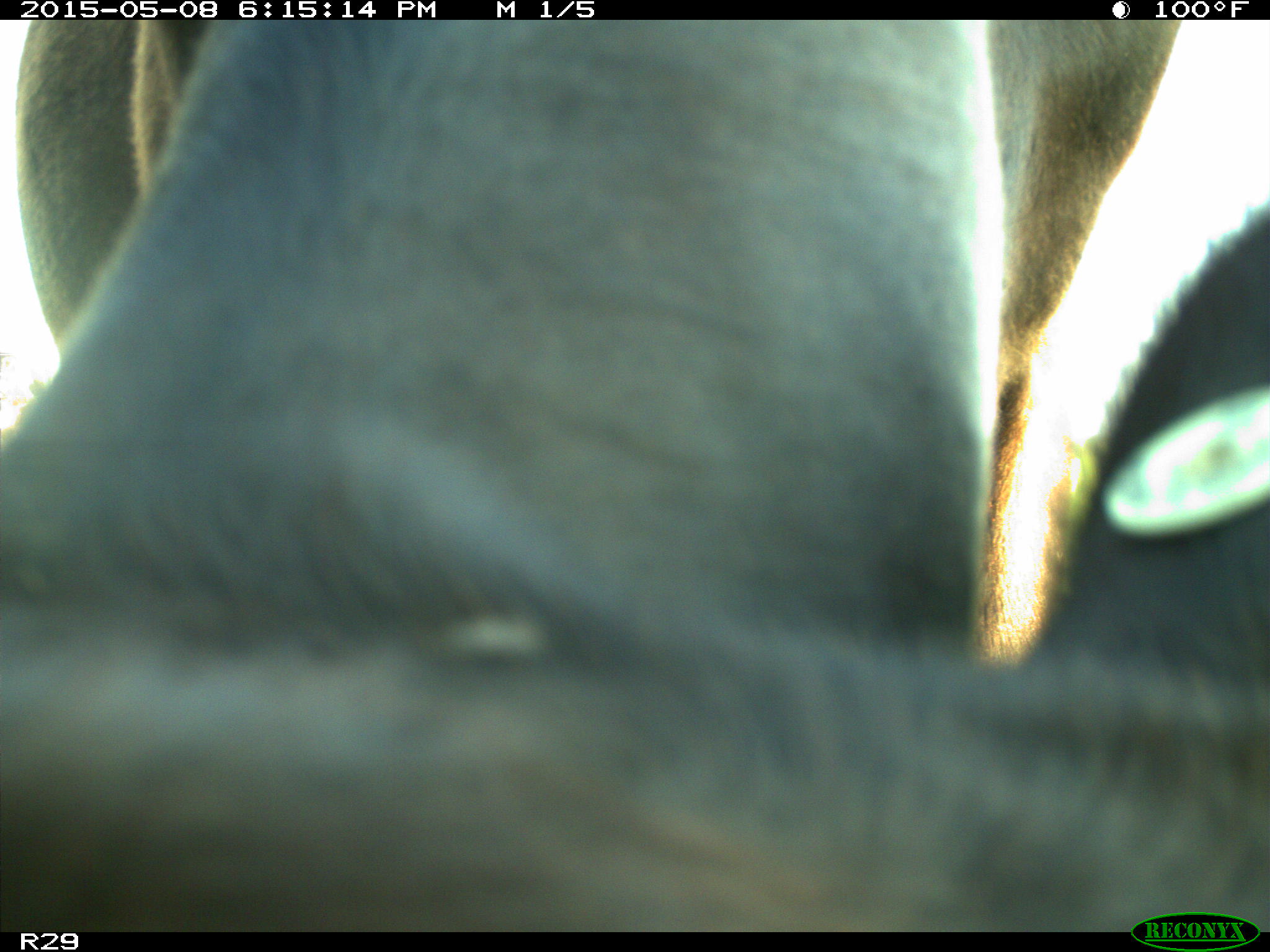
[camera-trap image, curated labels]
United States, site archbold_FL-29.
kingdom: Animalia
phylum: Chordata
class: Mammalia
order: Artiodactyla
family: Bovidae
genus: Bos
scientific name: Bos taurus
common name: domestic cow